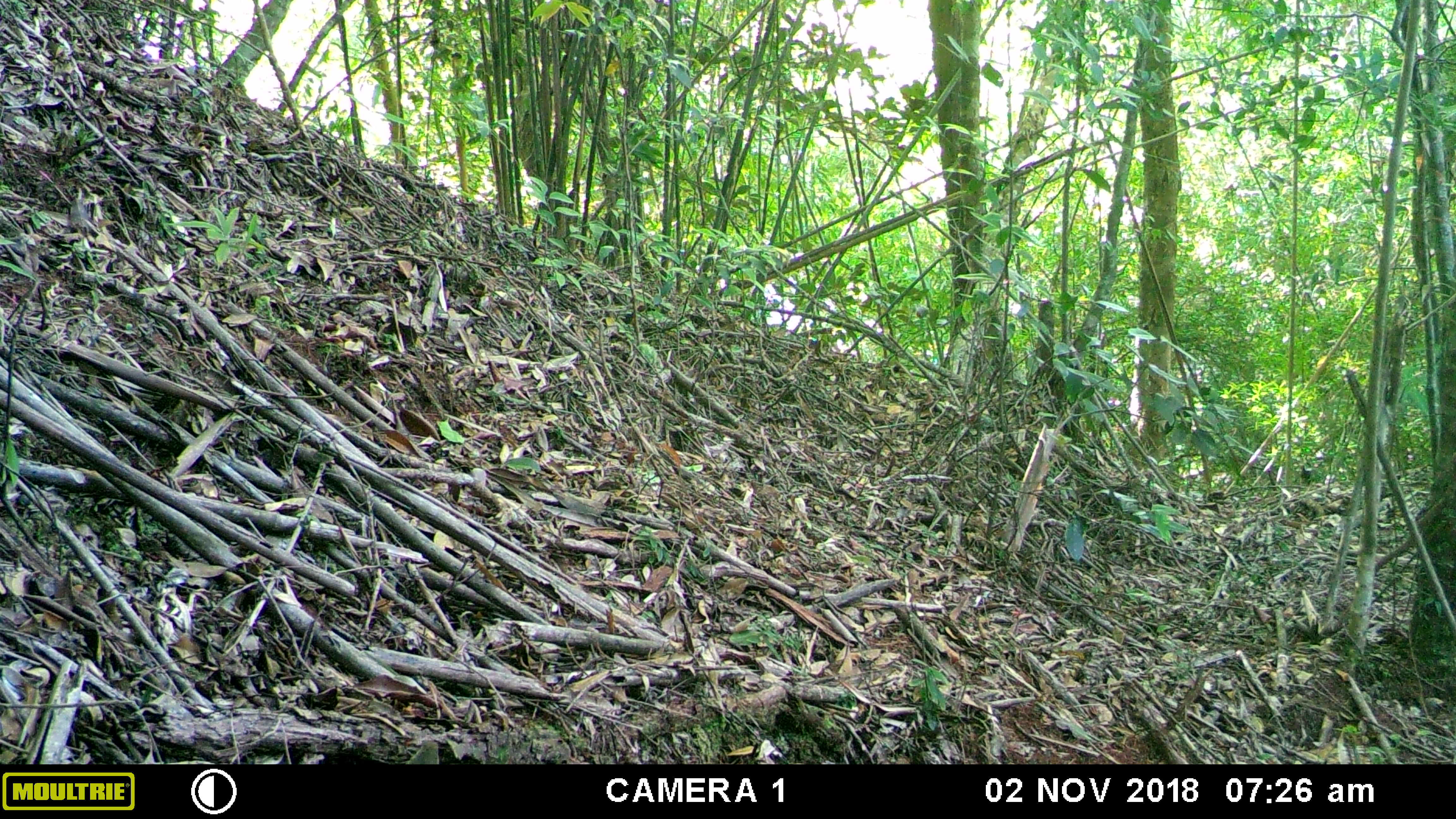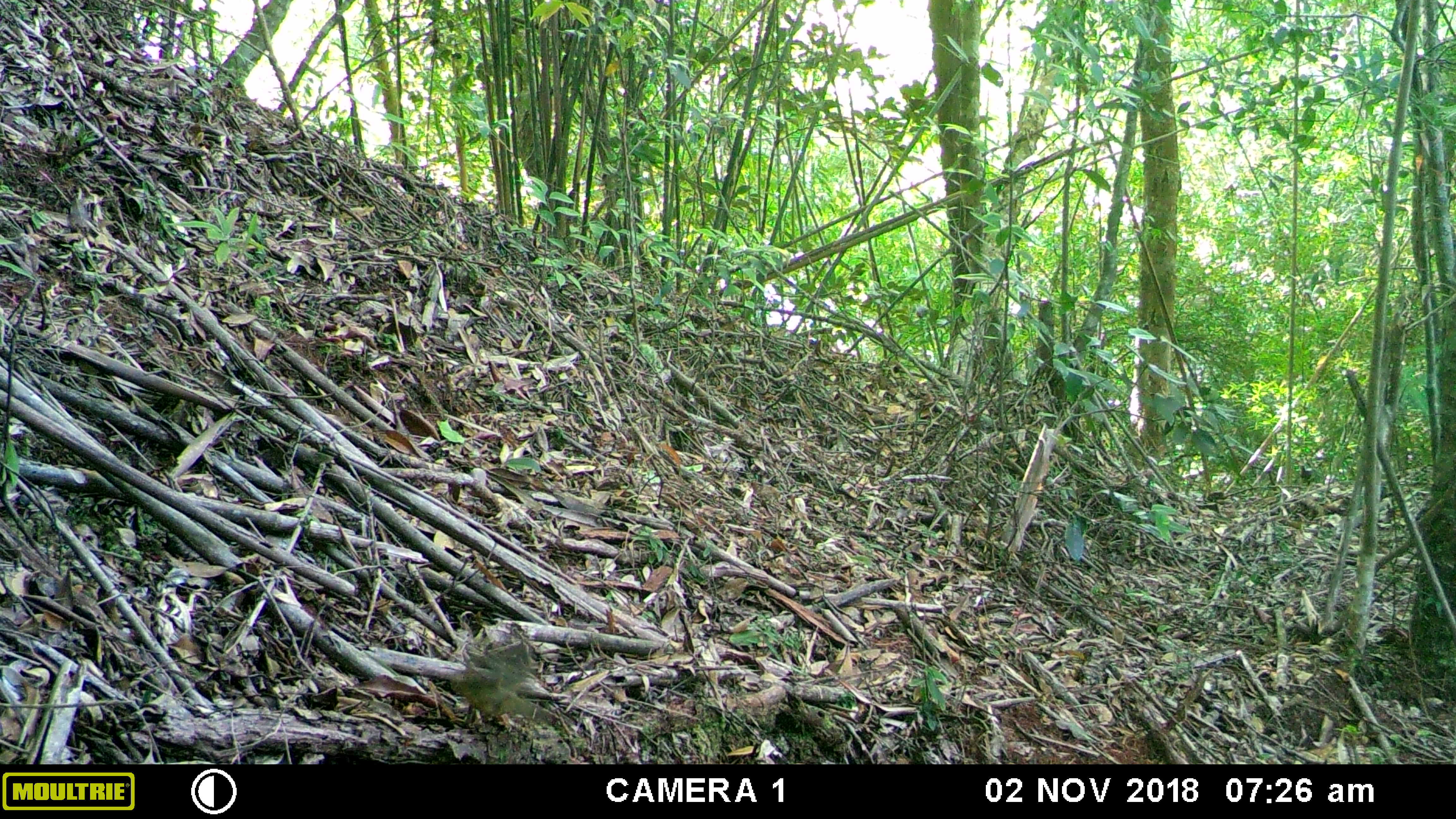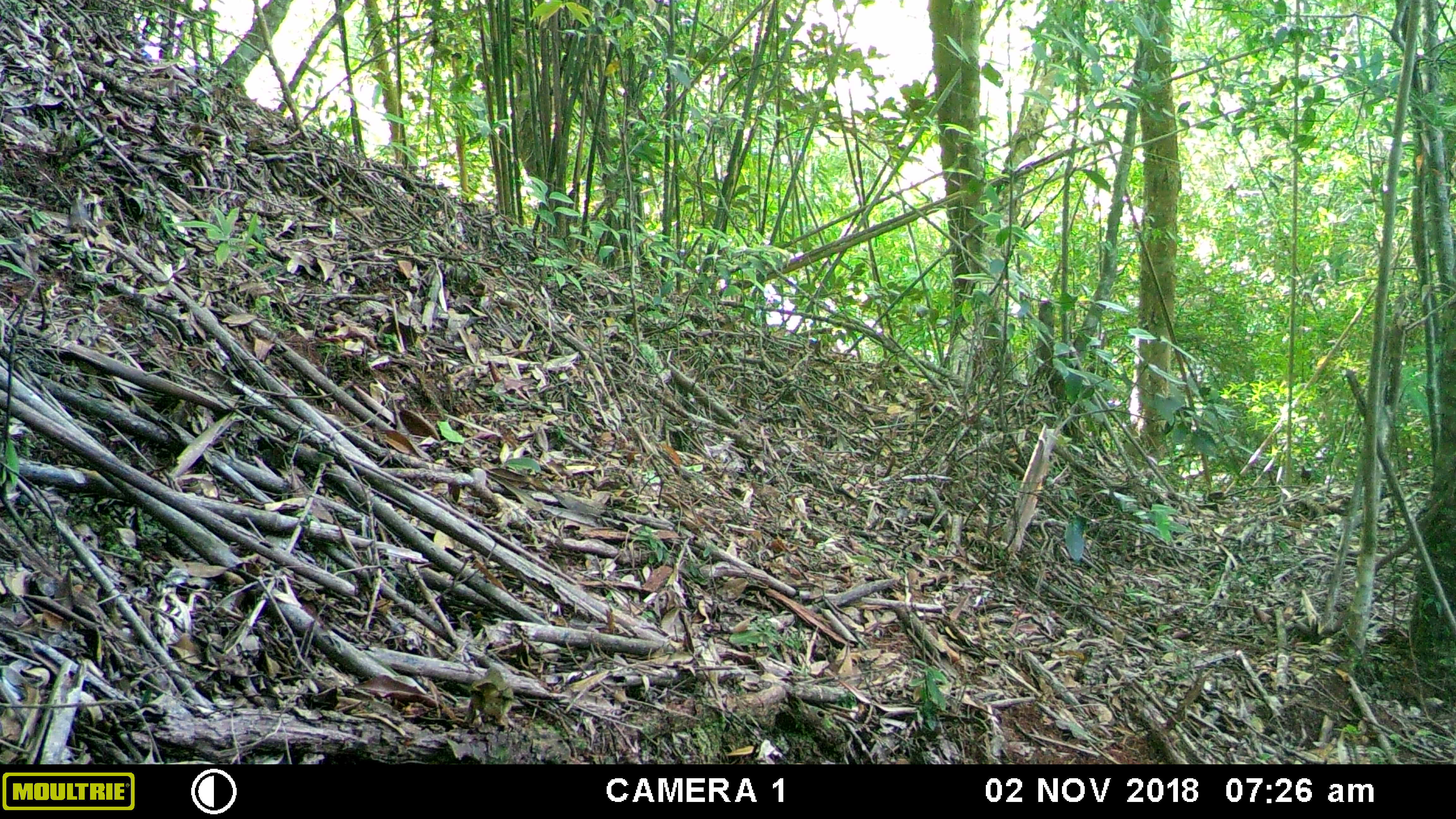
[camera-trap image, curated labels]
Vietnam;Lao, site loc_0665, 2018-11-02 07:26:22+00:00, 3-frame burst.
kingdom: Animalia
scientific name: Animalia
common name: animal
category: unidentified animal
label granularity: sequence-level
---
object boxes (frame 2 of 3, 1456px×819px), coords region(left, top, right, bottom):
unidentified animal: region(451, 639, 561, 734)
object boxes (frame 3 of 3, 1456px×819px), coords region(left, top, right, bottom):
unidentified animal: region(463, 666, 514, 728)